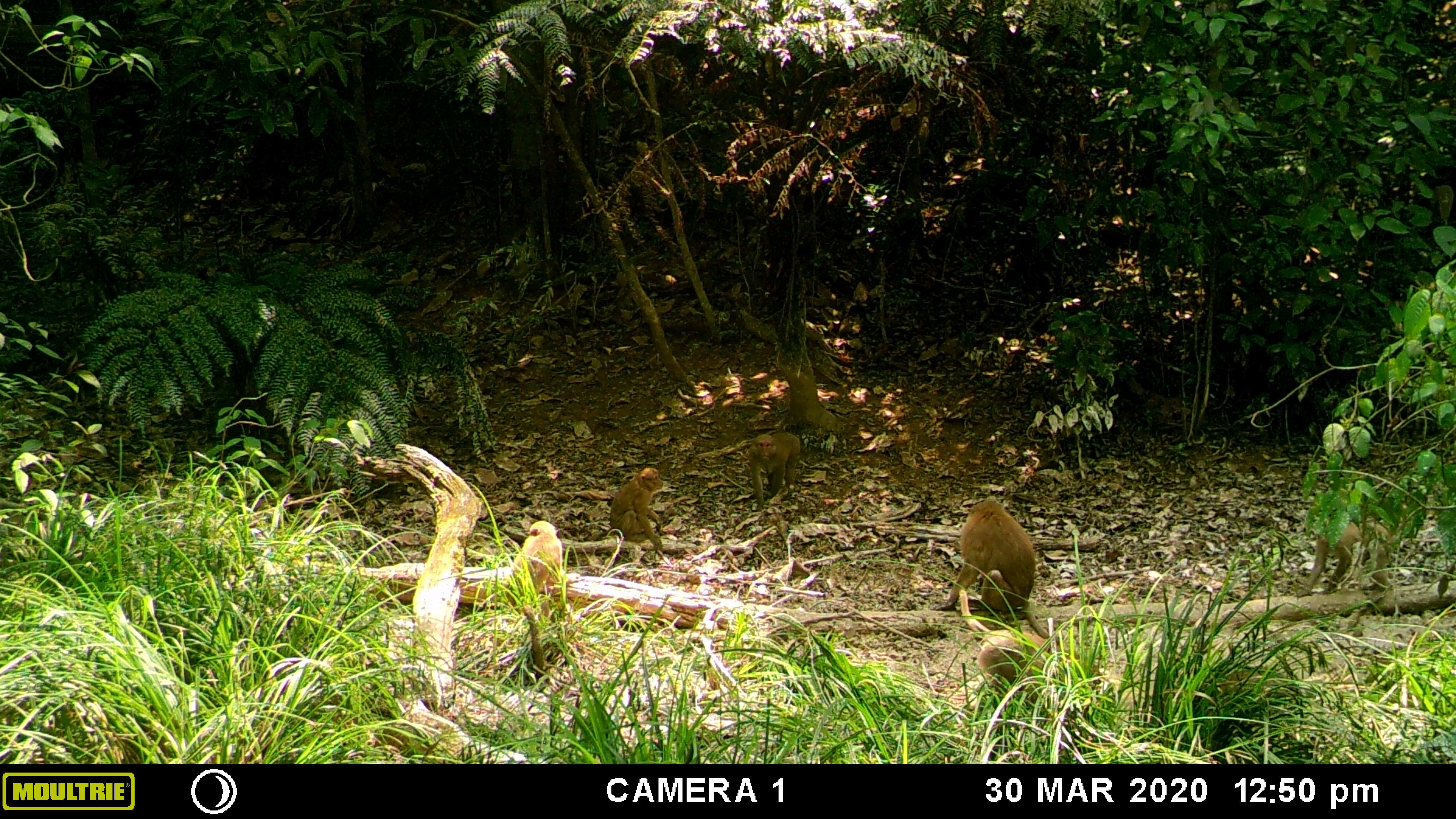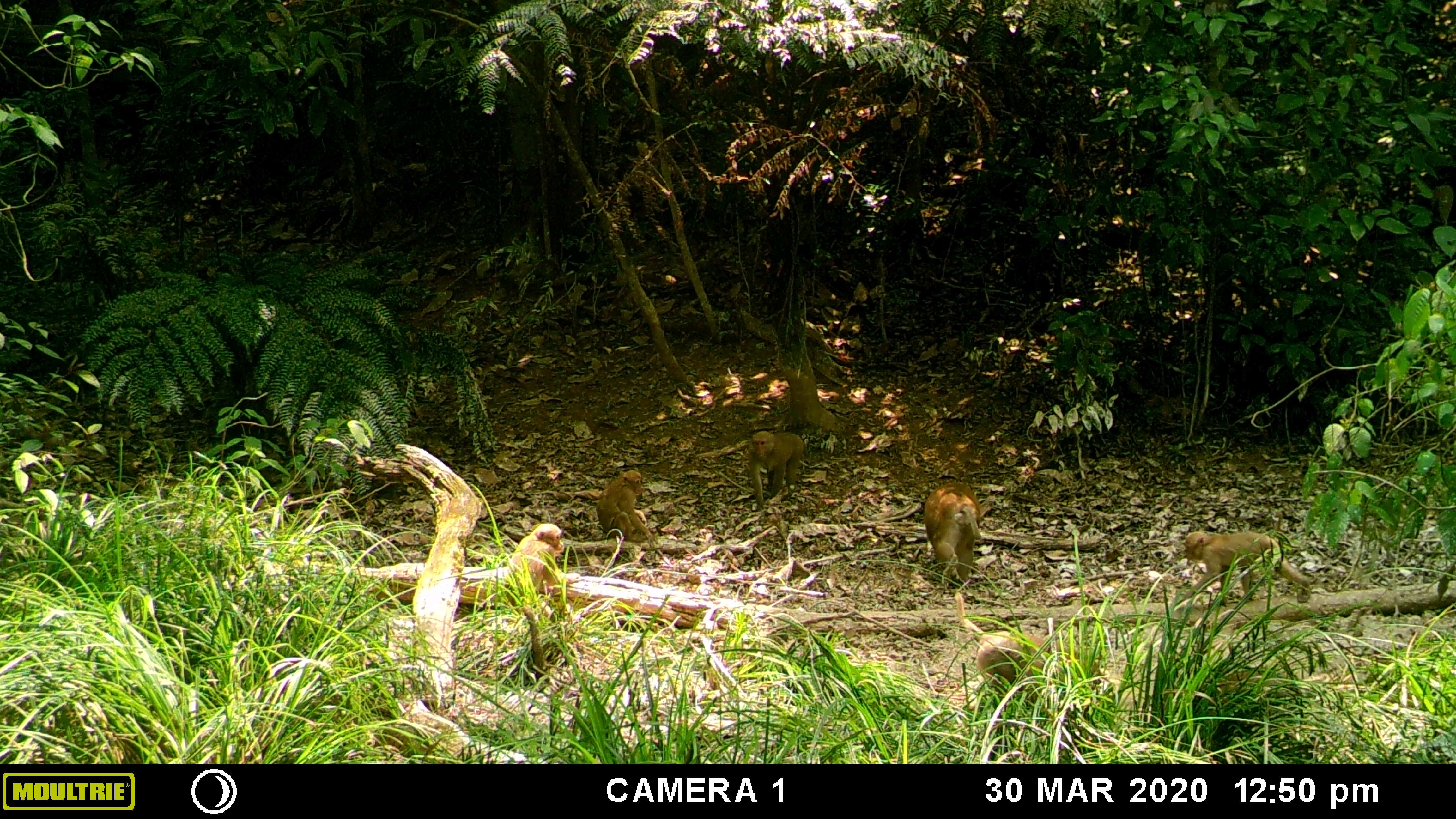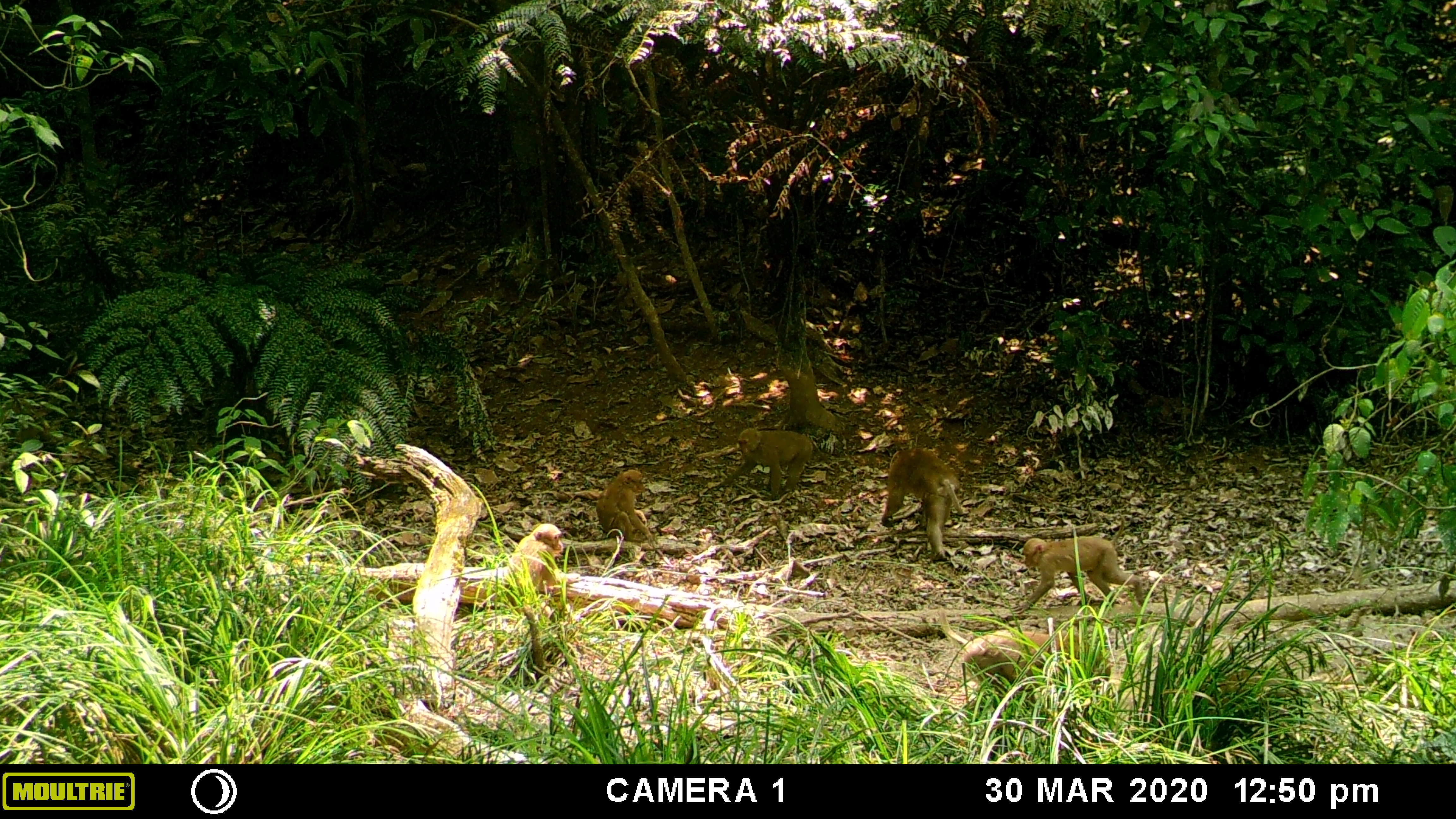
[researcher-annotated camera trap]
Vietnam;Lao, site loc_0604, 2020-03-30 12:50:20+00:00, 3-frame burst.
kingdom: Animalia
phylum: Chordata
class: Mammalia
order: Primates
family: Cercopithecidae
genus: Macaca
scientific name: Macaca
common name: macaques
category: assam or rhesus macaque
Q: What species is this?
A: Assam or rhesus macaque (macaques) (Macaca).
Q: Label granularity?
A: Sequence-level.